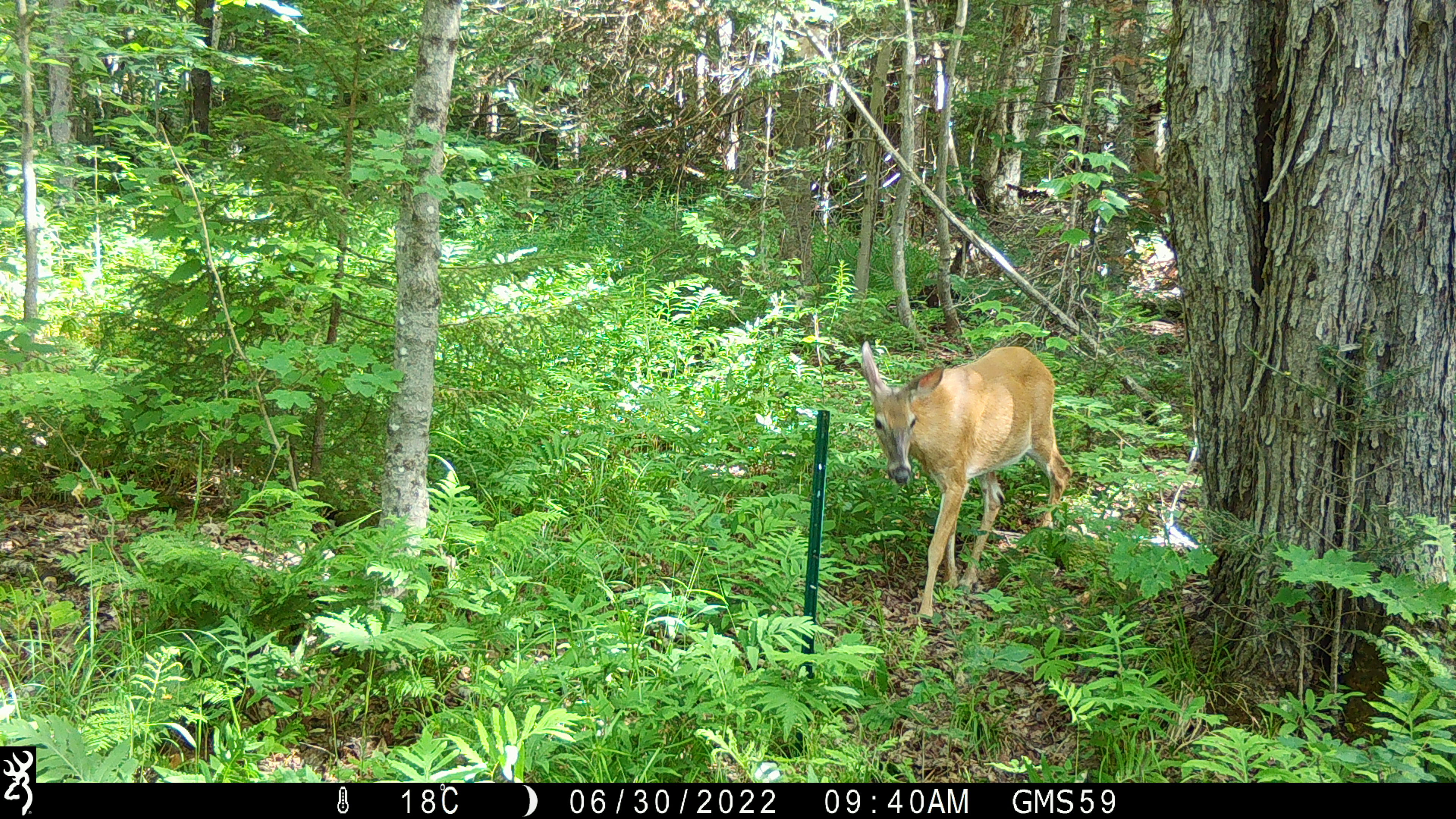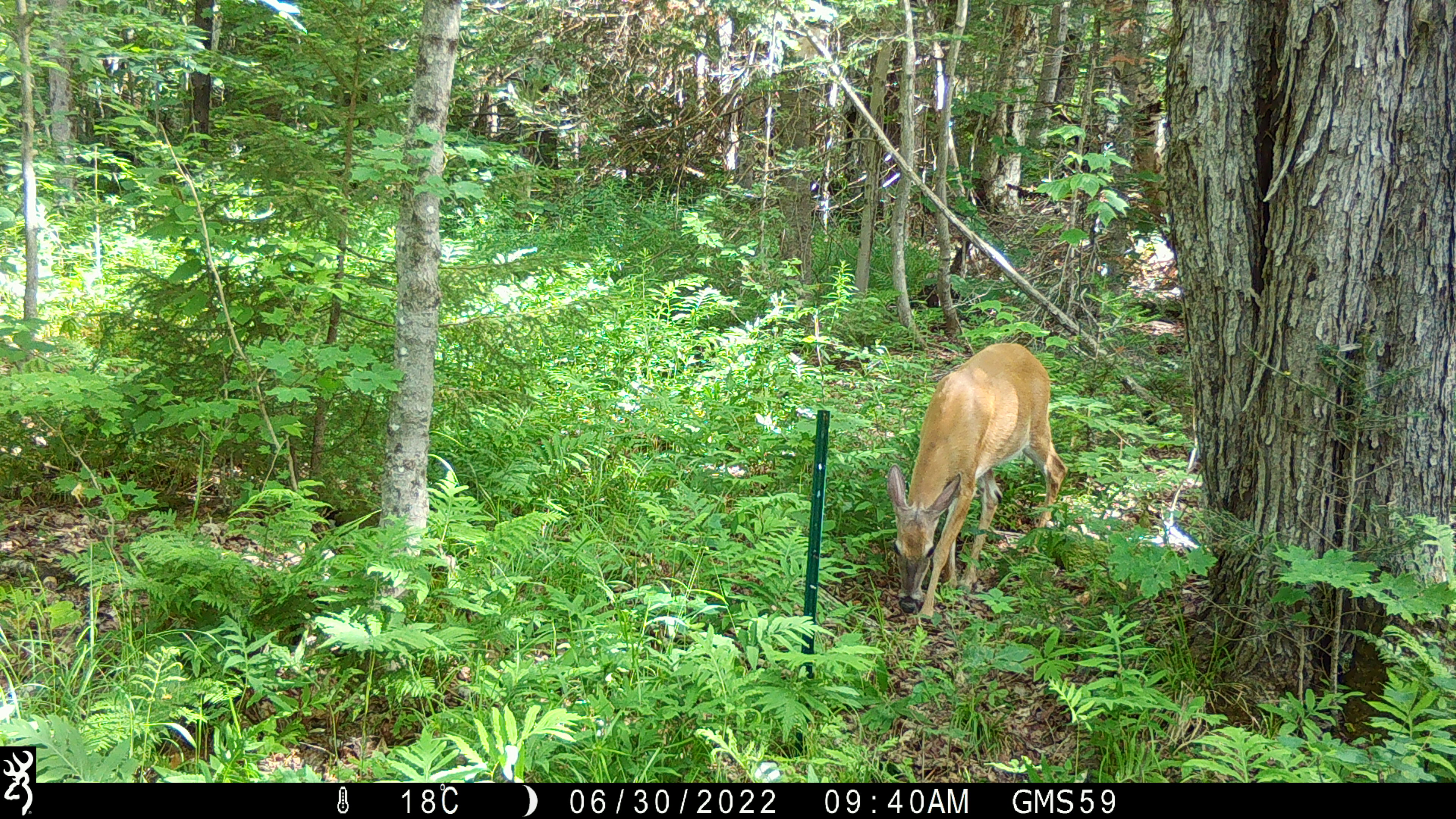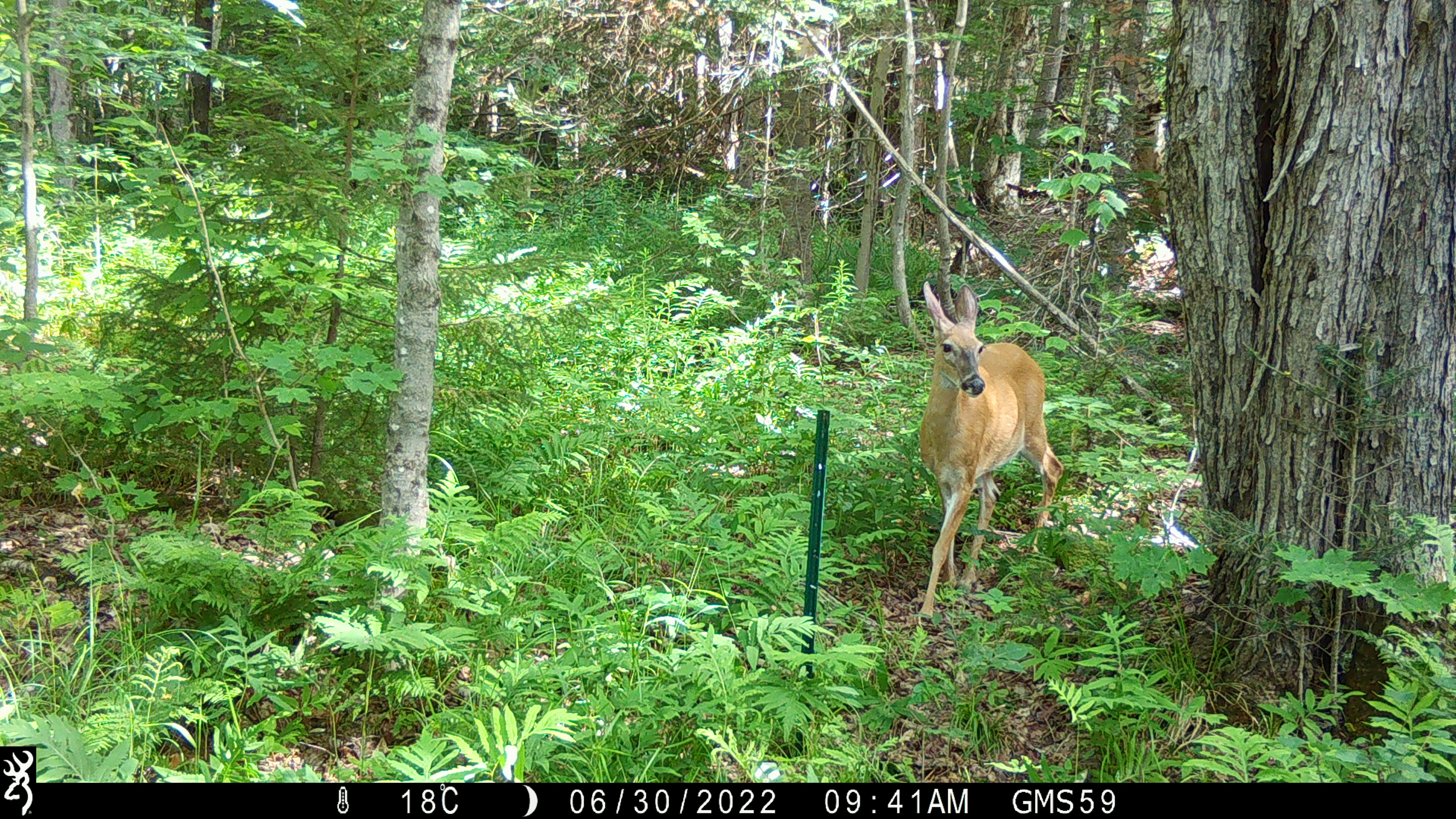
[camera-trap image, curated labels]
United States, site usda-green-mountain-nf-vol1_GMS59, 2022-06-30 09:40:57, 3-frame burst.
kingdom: Animalia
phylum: Chordata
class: Mammalia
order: Artiodactyla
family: Cervidae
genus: Odocoileus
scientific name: Odocoileus virginianus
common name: white-tailed deer